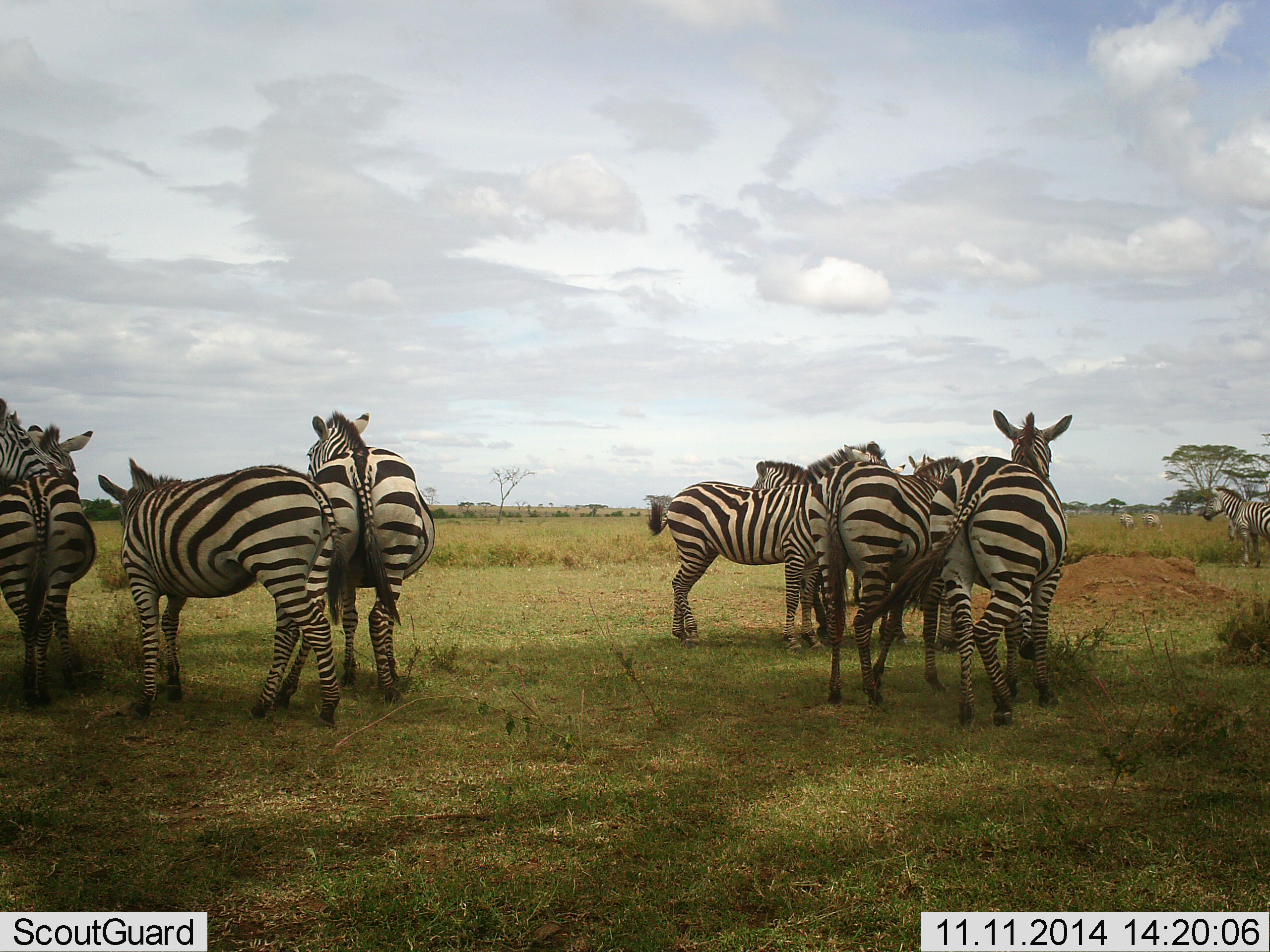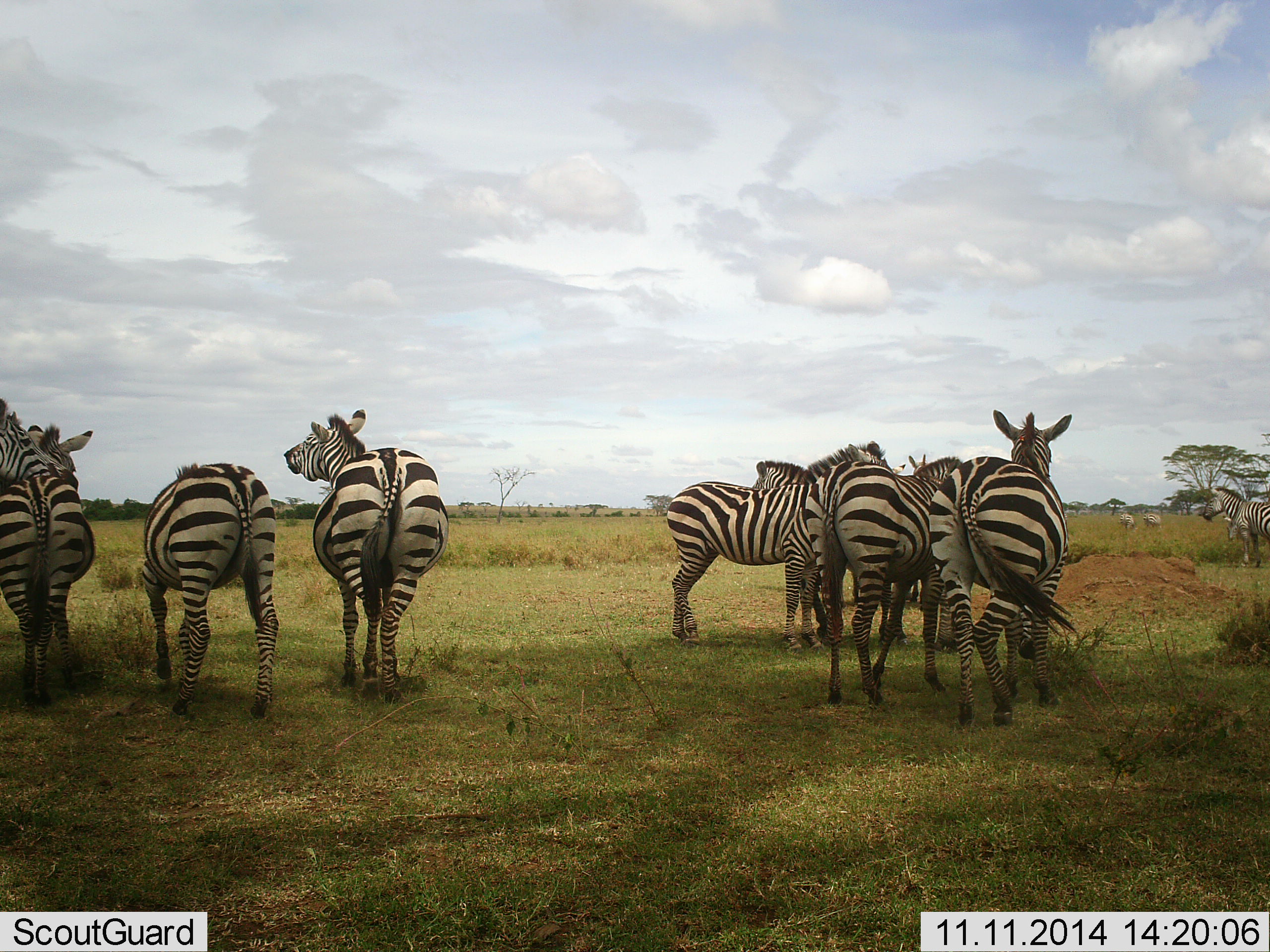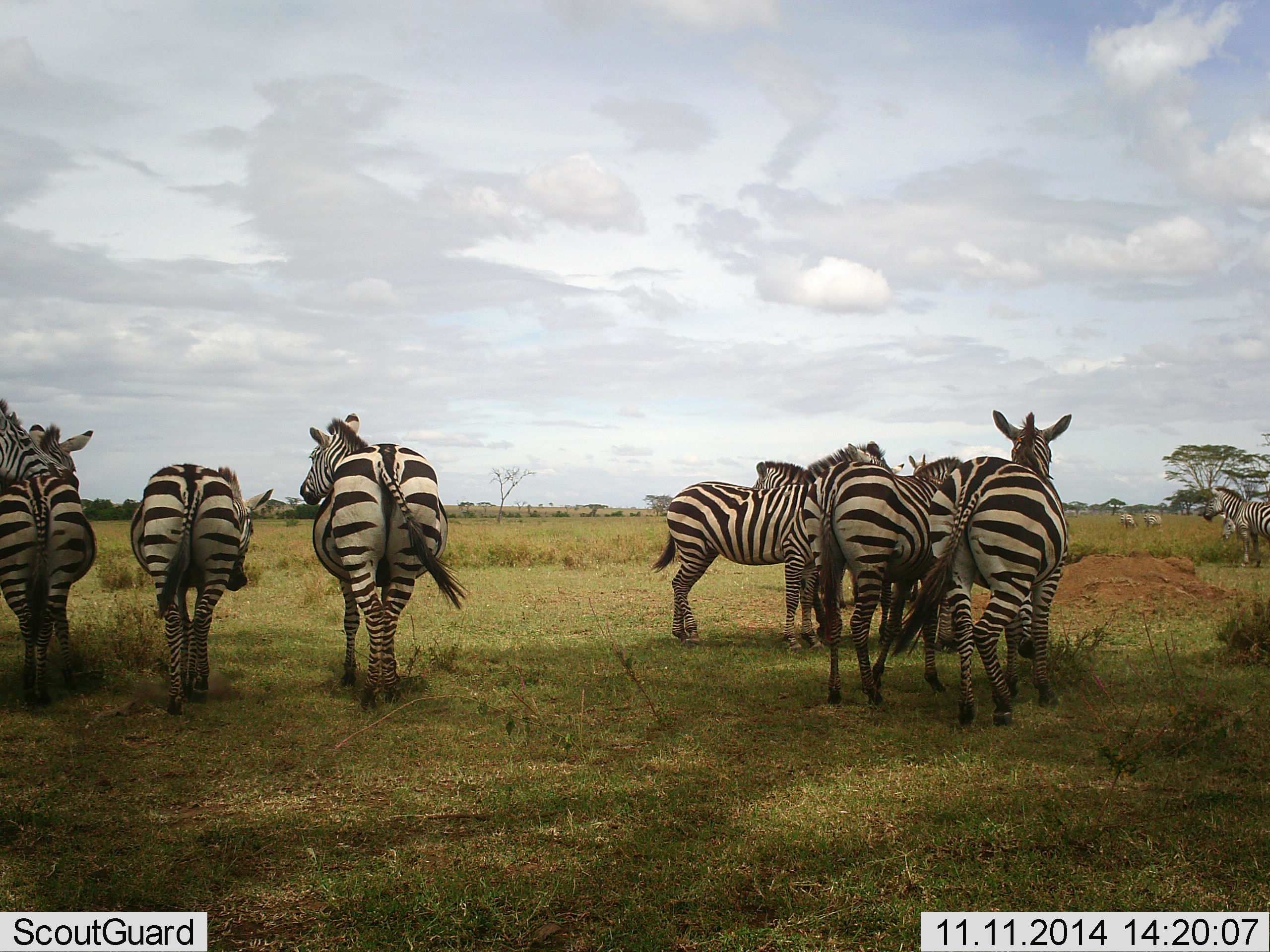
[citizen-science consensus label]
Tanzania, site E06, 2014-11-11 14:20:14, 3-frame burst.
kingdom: Animalia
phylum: Chordata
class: Mammalia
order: Perissodactyla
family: Equidae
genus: Equus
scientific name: Equus quagga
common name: plains zebra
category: zebra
Zebra (plains zebra) (Equus quagga), count 11-50. Behavior (volunteer vote fractions): standing 100%, resting 10%, moving 20%, interacting 30%. Young present (vote fraction): 0%. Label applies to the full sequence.